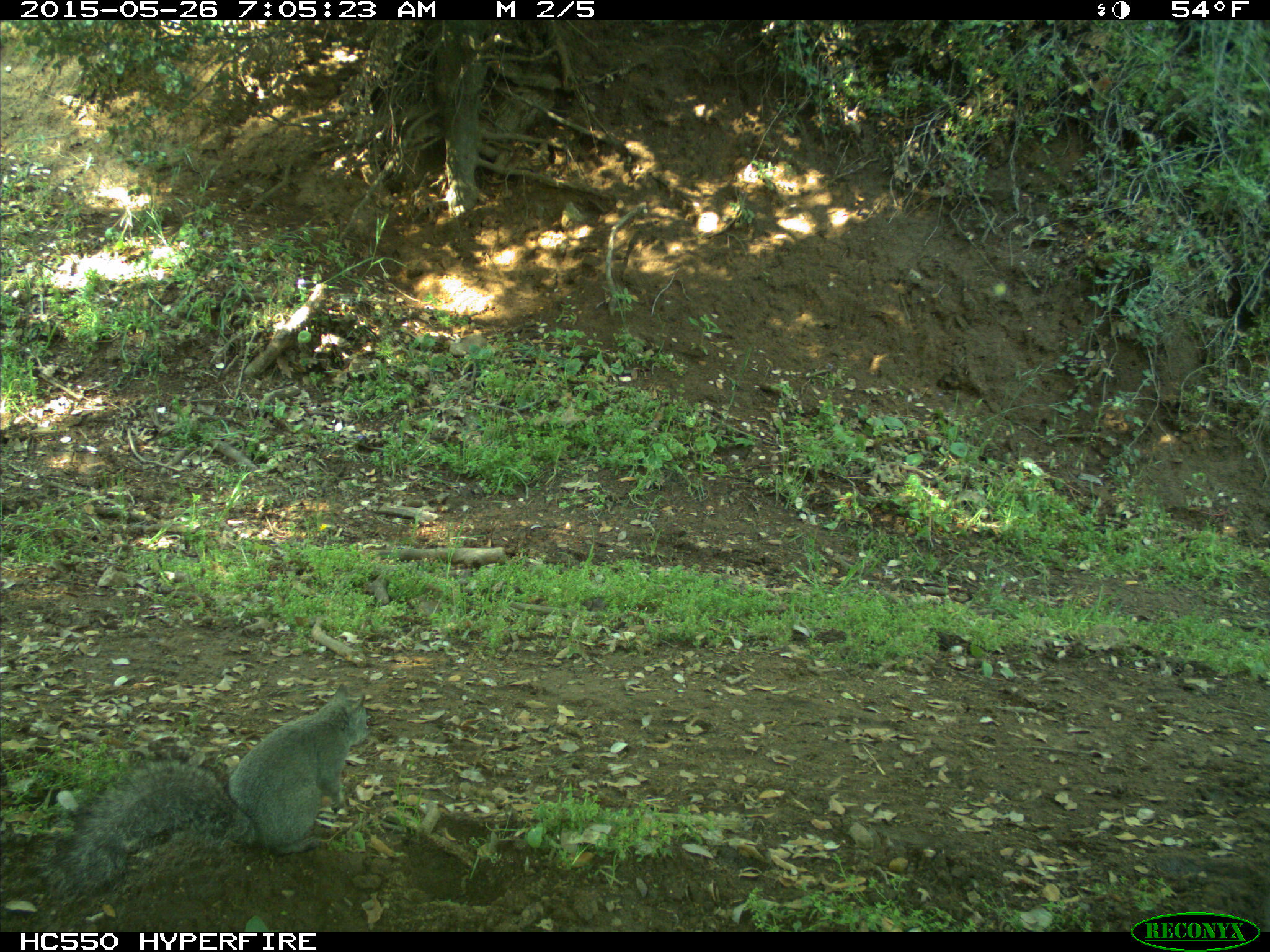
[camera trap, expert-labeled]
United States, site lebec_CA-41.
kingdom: Animalia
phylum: Chordata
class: Mammalia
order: Rodentia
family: Sciuridae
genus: Sciurus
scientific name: Sciurus carolinensis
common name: eastern gray squirrel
Sciurus carolinensis (eastern gray squirrel).